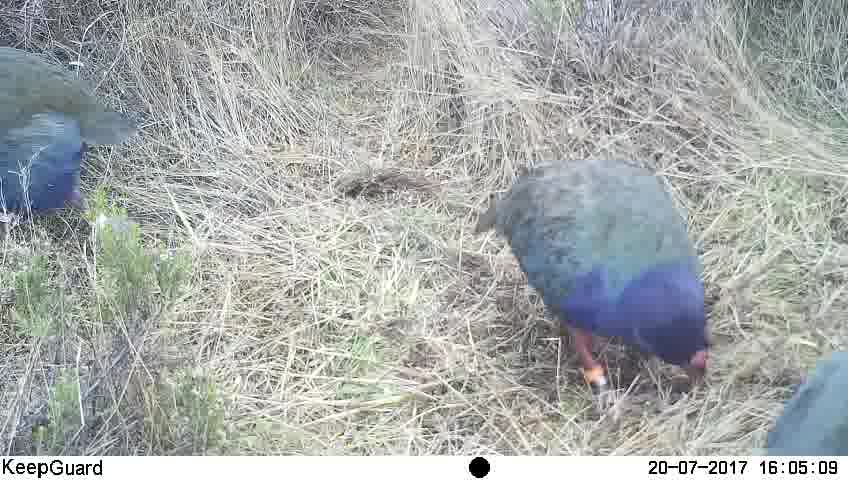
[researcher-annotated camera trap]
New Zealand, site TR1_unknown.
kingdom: Animalia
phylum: Chordata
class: Aves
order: Gruiformes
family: Rallidae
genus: Porphyrio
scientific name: Porphyrio mantelli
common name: takahe